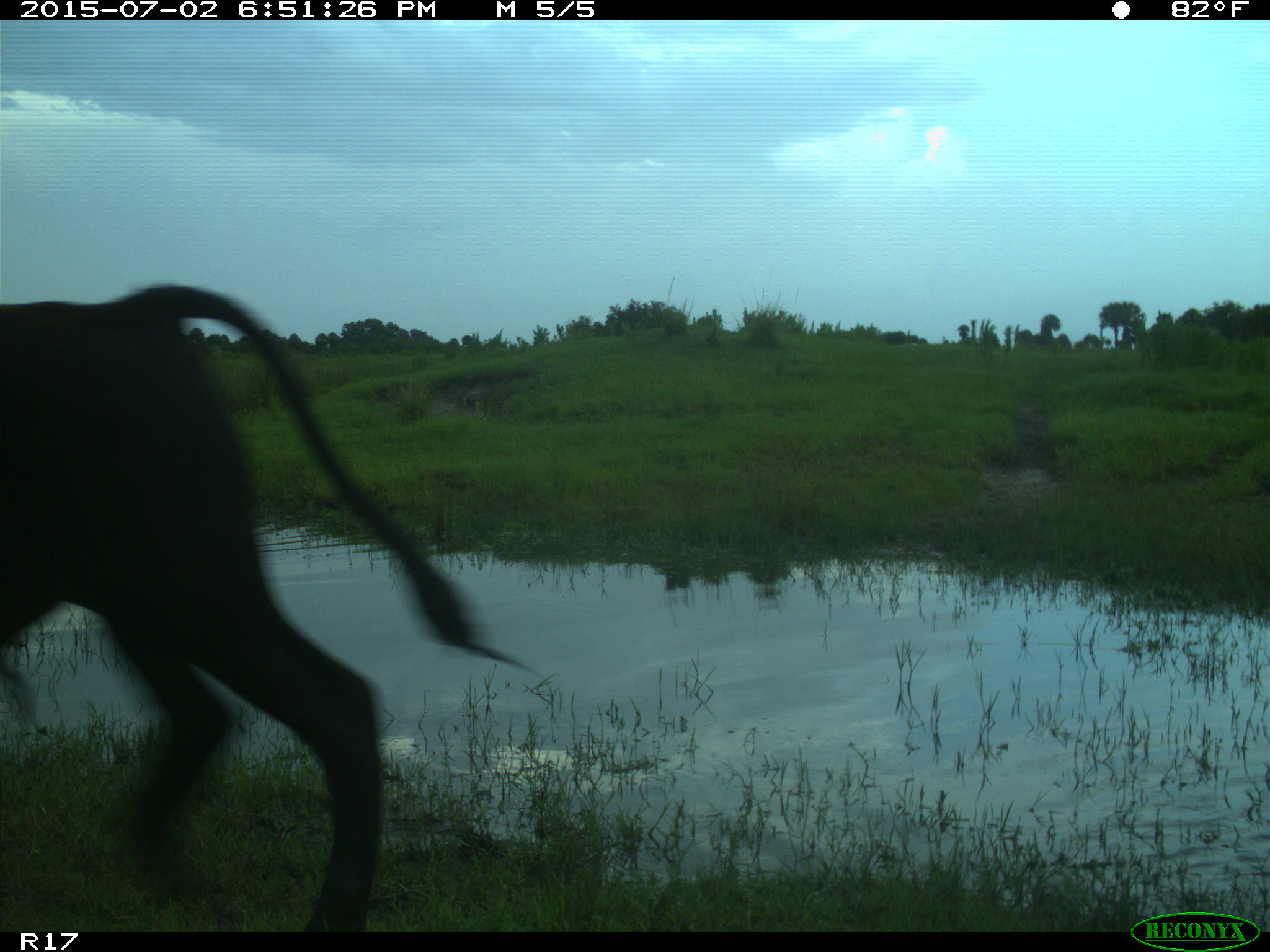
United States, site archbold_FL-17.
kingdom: Animalia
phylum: Chordata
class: Mammalia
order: Artiodactyla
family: Bovidae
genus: Bos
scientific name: Bos taurus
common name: domestic cow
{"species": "Bos taurus (domestic cow)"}